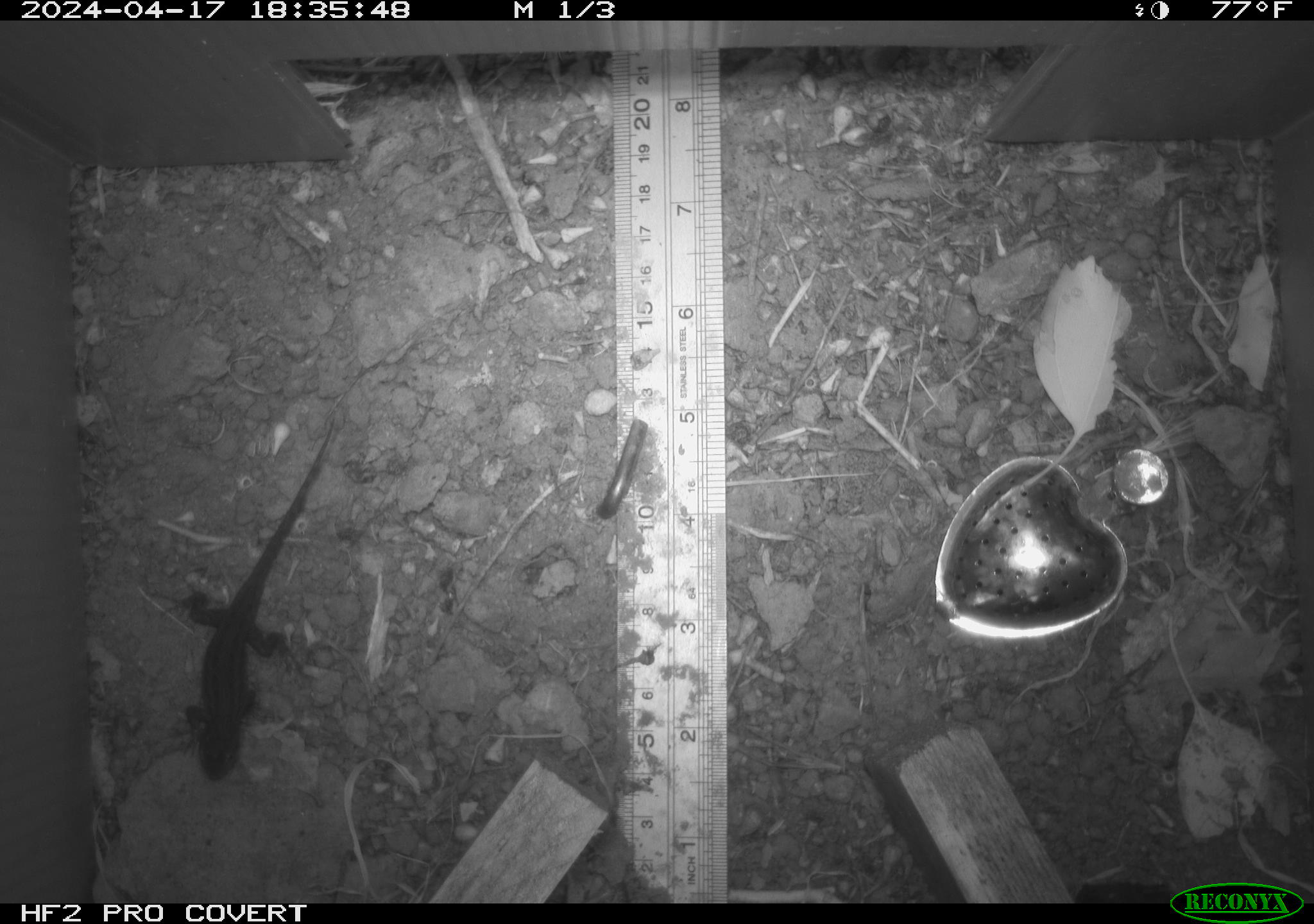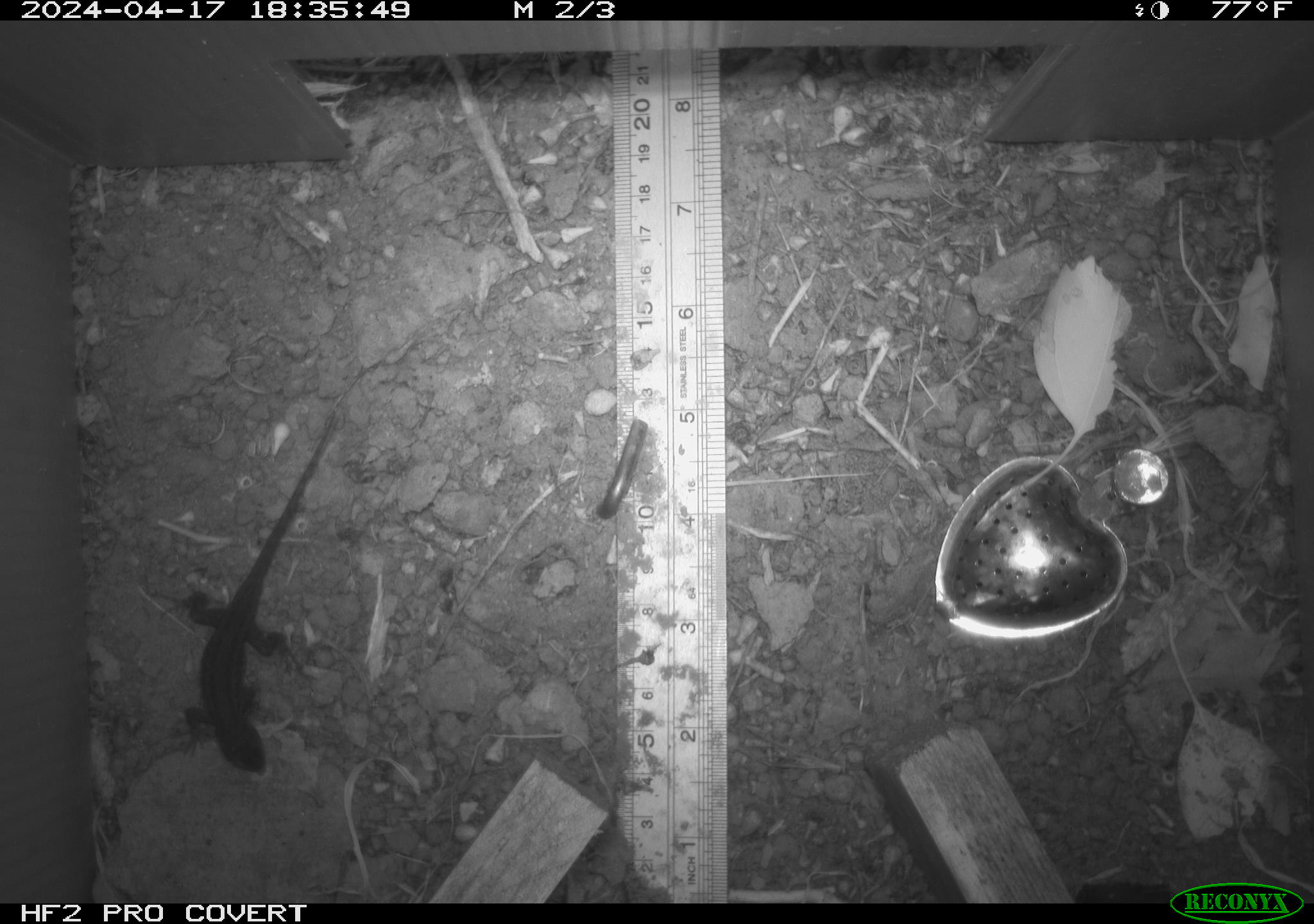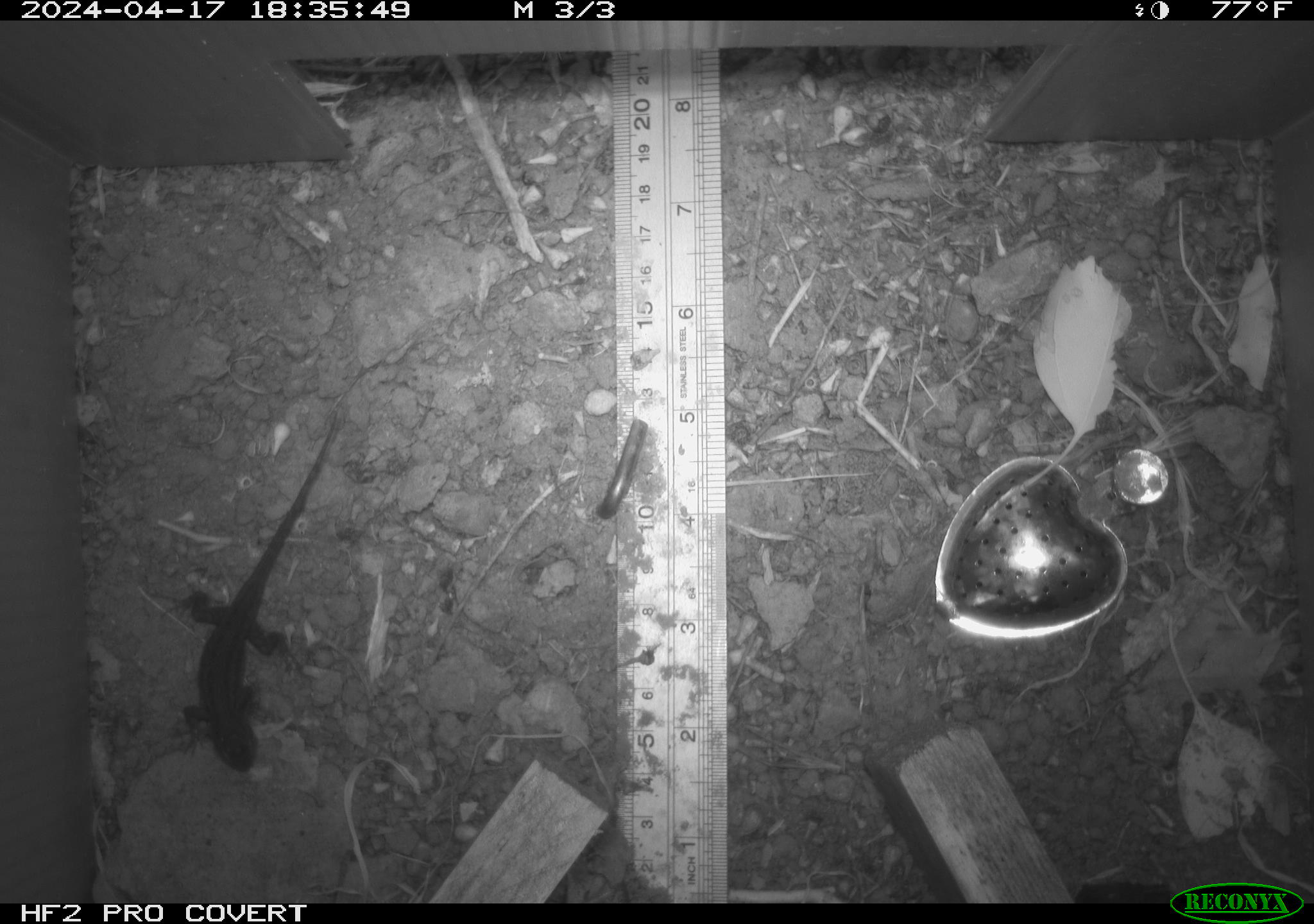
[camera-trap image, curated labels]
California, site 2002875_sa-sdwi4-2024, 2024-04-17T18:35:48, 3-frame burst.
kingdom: Animalia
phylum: Chordata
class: Reptilia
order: Squamata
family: Phrynosomatidae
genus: Sceloporus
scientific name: Sceloporus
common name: spiny lizards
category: sceloporus species